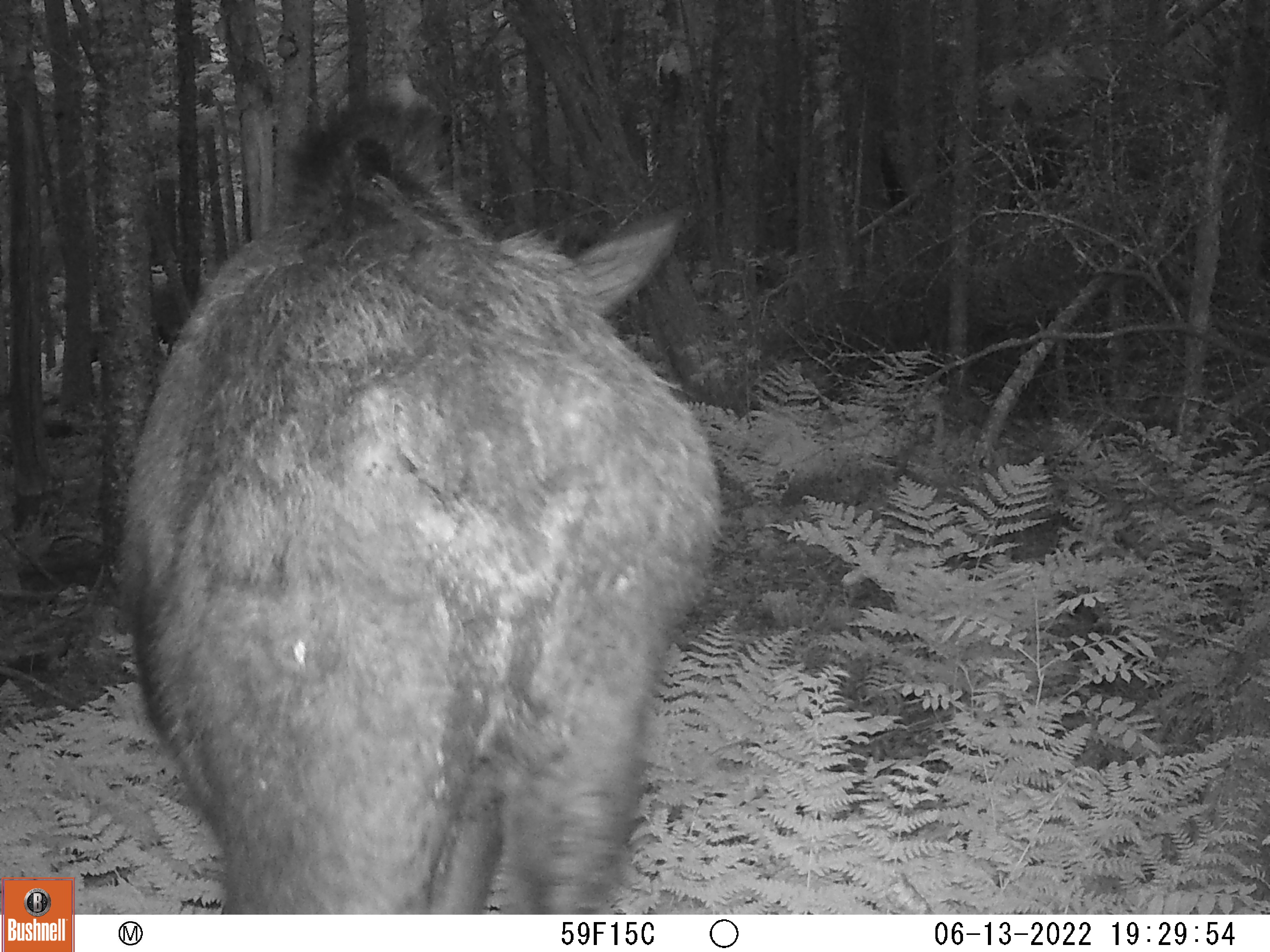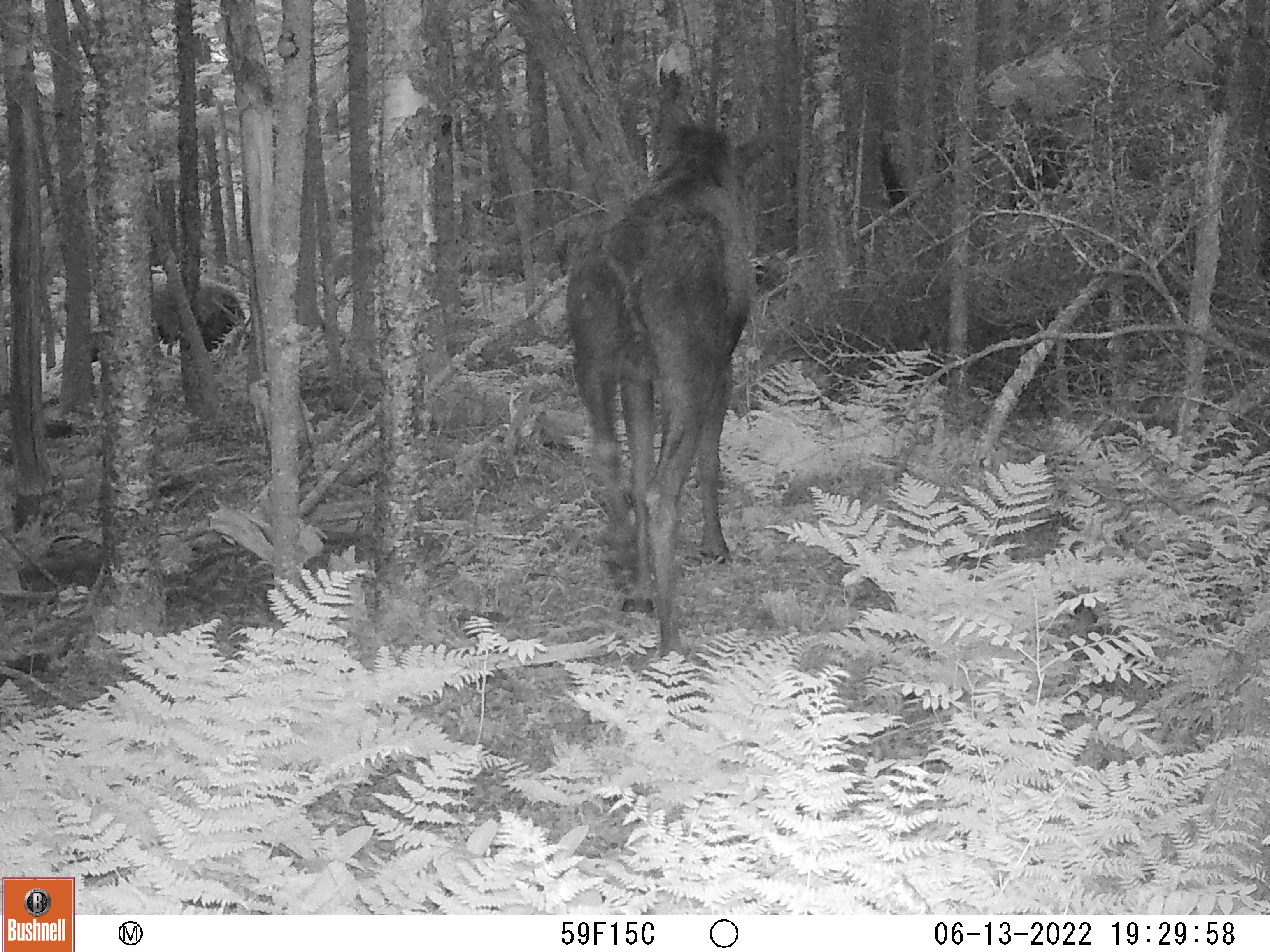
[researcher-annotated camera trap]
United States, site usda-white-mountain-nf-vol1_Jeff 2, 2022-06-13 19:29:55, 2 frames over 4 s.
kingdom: Animalia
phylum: Chordata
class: Mammalia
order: Artiodactyla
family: Cervidae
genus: Alces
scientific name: Alces alces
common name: moose